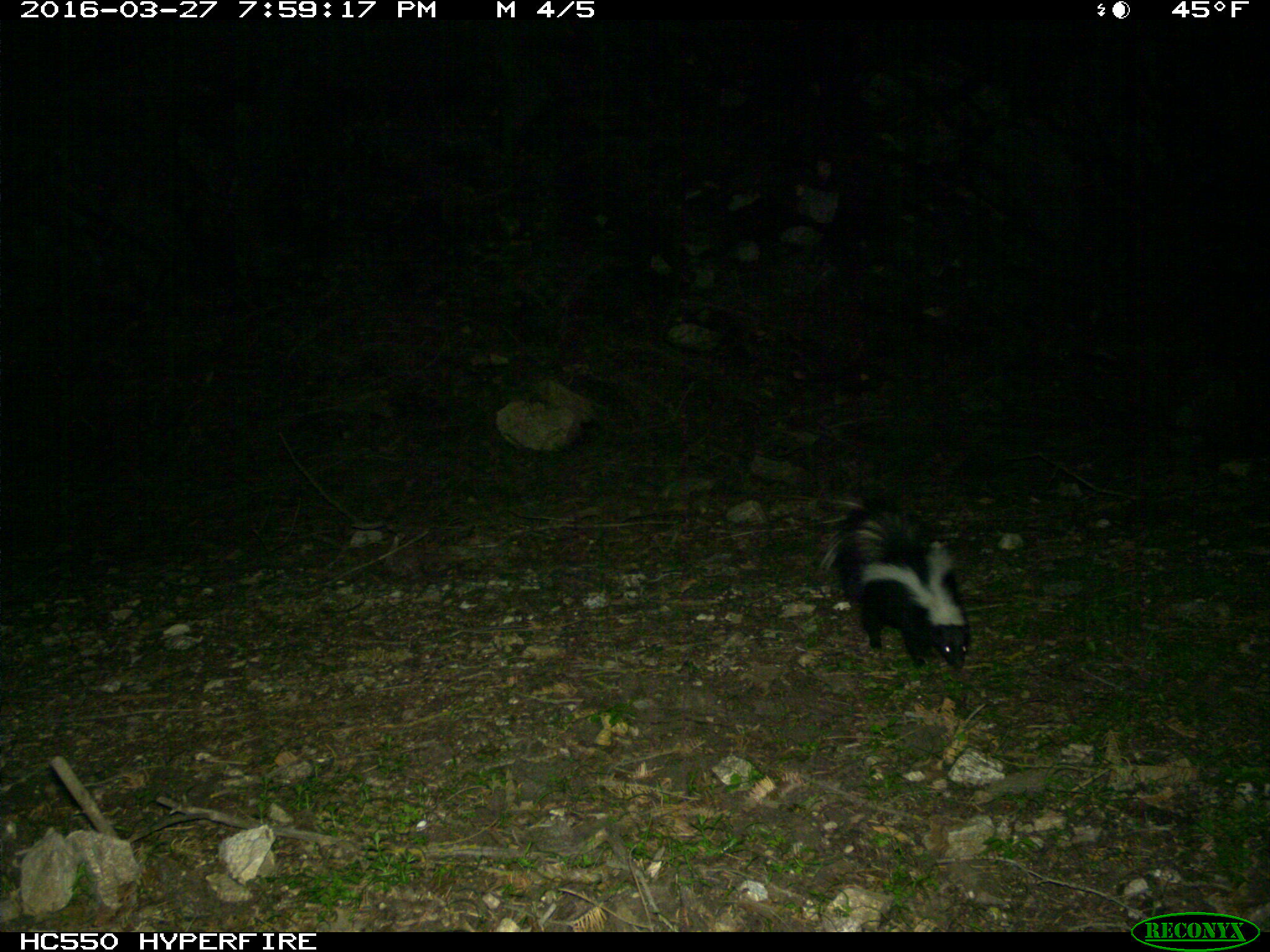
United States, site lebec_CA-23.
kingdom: Animalia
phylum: Chordata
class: Mammalia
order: Carnivora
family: Mephitidae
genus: Mephitis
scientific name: Mephitis mephitis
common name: striped skunk